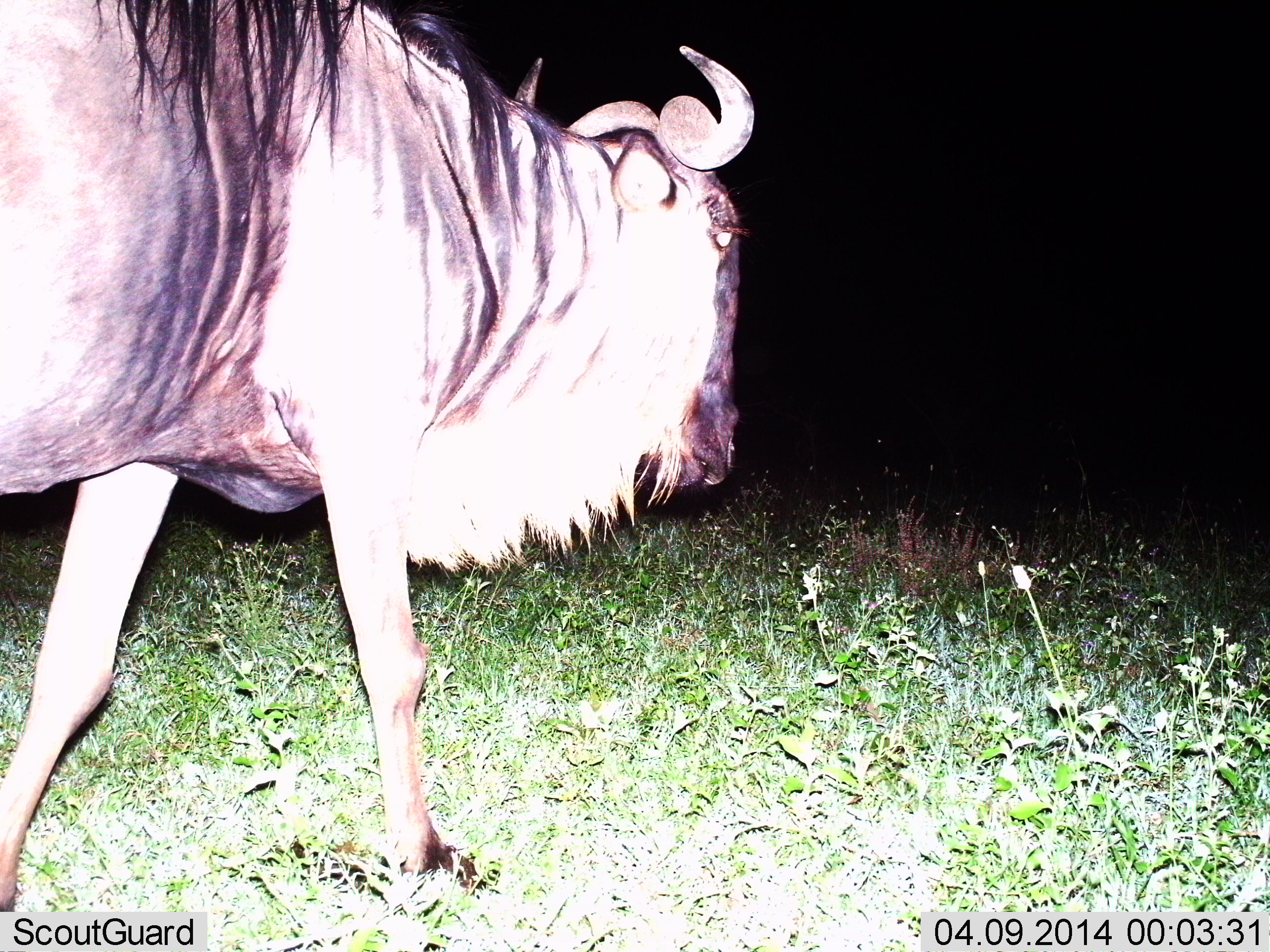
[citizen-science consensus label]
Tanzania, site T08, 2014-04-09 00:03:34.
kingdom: Animalia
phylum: Chordata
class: Mammalia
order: Artiodactyla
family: Bovidae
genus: Connochaetes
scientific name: Connochaetes taurinus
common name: blue wildebeest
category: wildebeest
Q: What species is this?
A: Wildebeest (blue wildebeest) (Connochaetes taurinus).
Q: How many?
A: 1.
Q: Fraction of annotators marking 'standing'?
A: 30%.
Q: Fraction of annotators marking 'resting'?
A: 0%.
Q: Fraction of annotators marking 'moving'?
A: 70%.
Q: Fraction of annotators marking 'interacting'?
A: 0%.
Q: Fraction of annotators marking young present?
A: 0%.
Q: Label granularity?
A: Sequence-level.